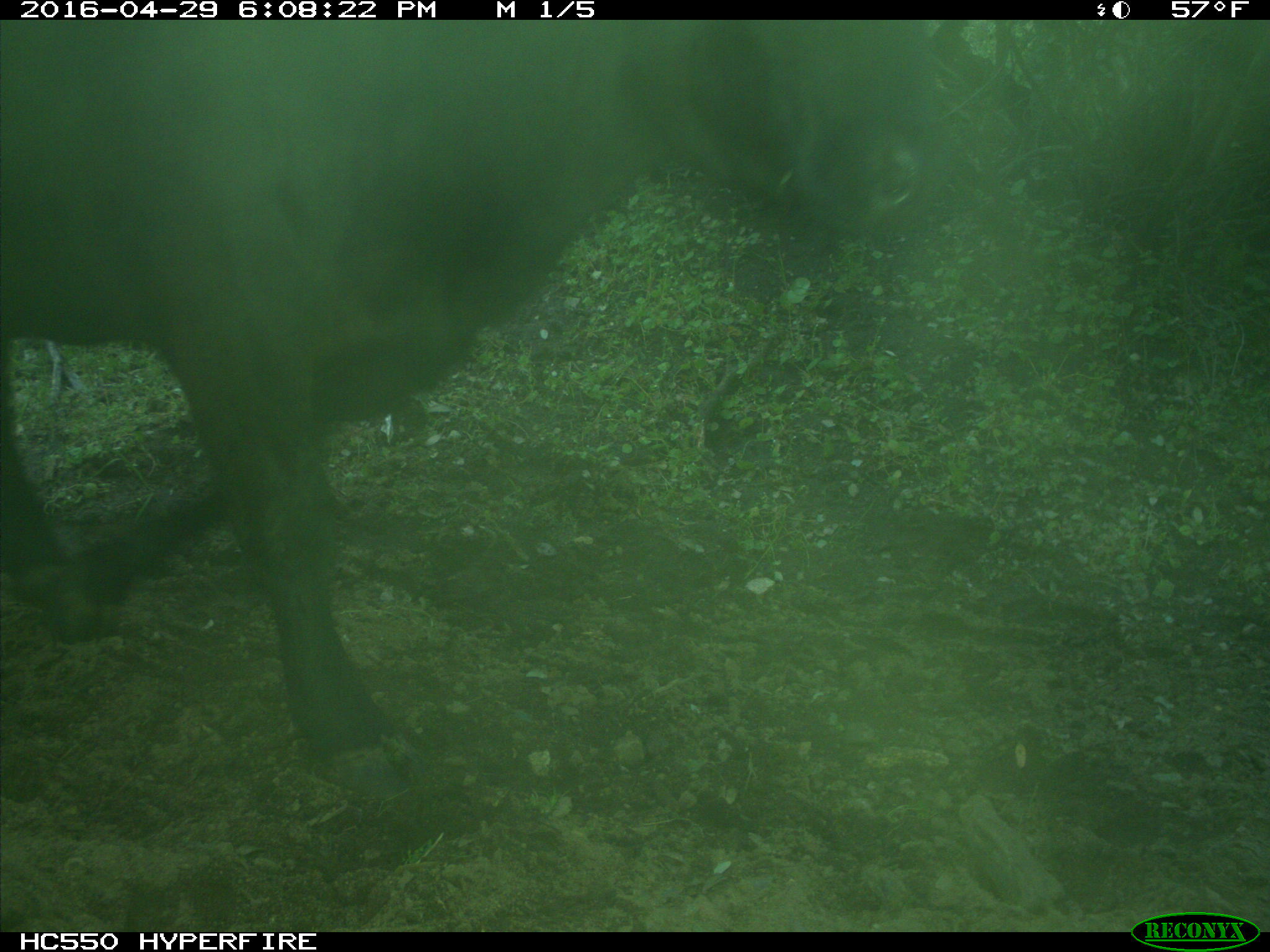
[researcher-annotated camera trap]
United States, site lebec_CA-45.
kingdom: Animalia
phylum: Chordata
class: Mammalia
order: Artiodactyla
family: Bovidae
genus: Bos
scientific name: Bos taurus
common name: domestic cow